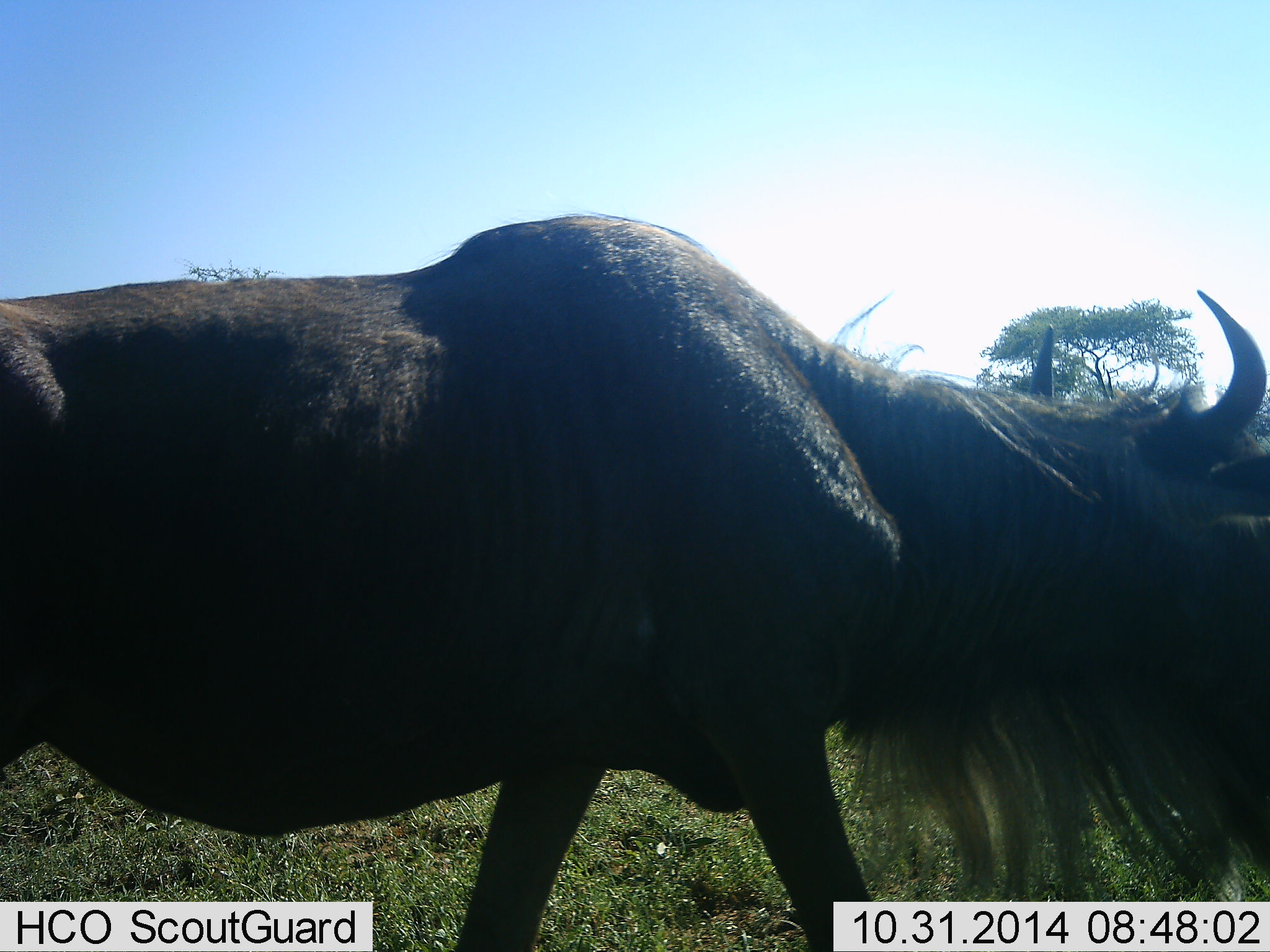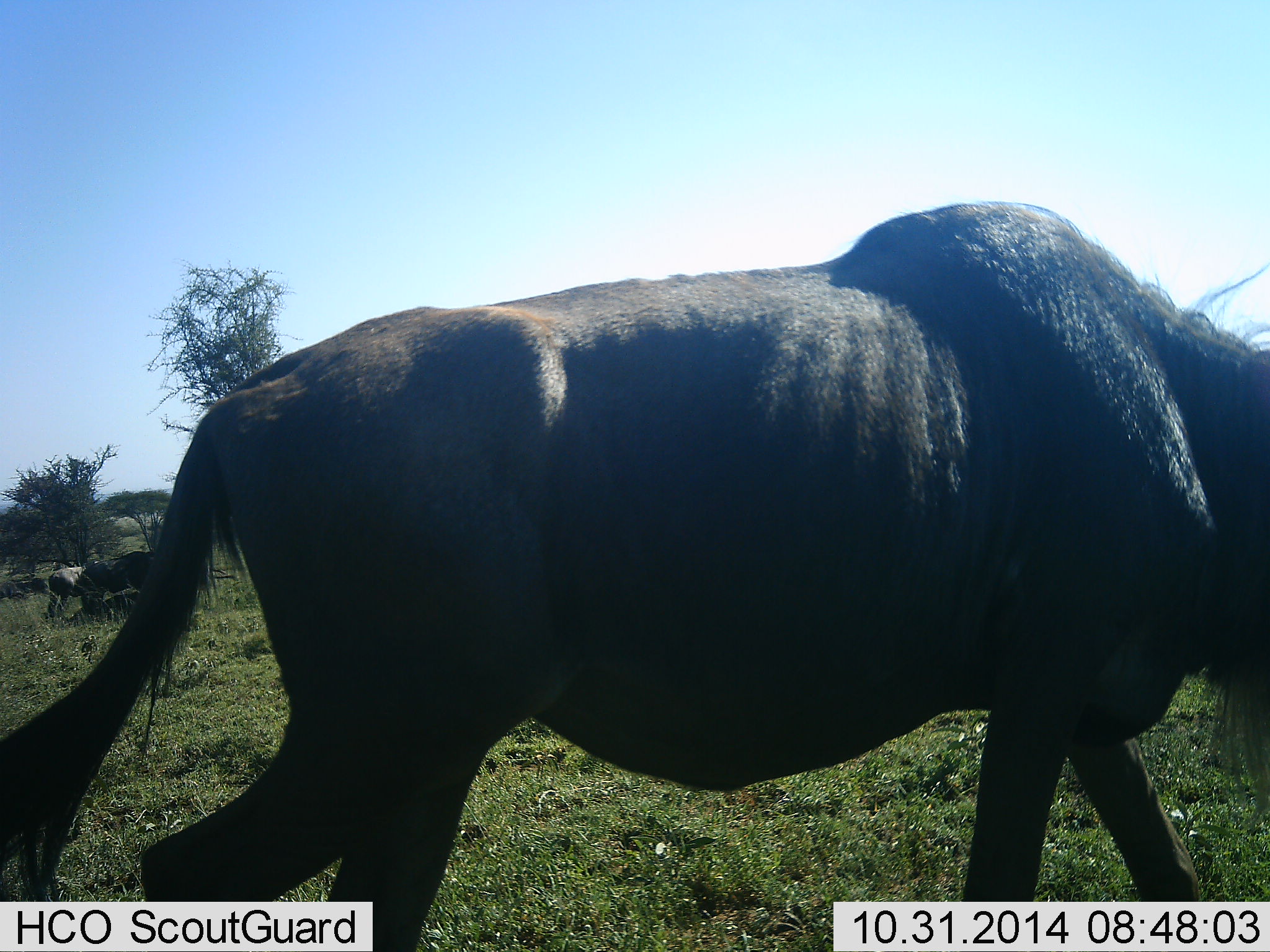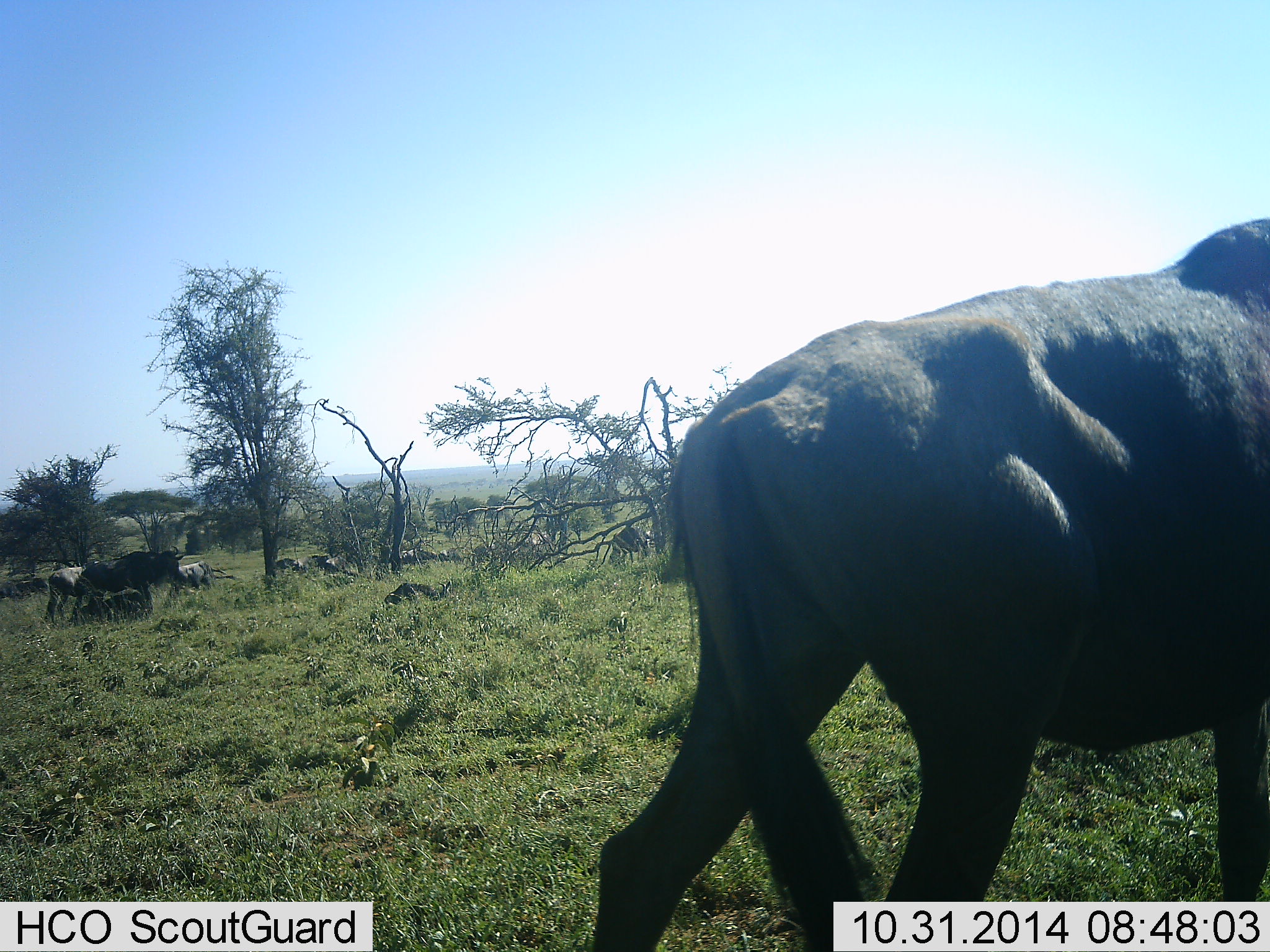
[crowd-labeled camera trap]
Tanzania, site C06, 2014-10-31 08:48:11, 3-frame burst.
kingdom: Animalia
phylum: Chordata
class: Mammalia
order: Artiodactyla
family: Bovidae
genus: Connochaetes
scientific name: Connochaetes taurinus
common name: blue wildebeest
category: wildebeest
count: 9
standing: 30%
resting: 40%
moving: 70%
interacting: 0%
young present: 0%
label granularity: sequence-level